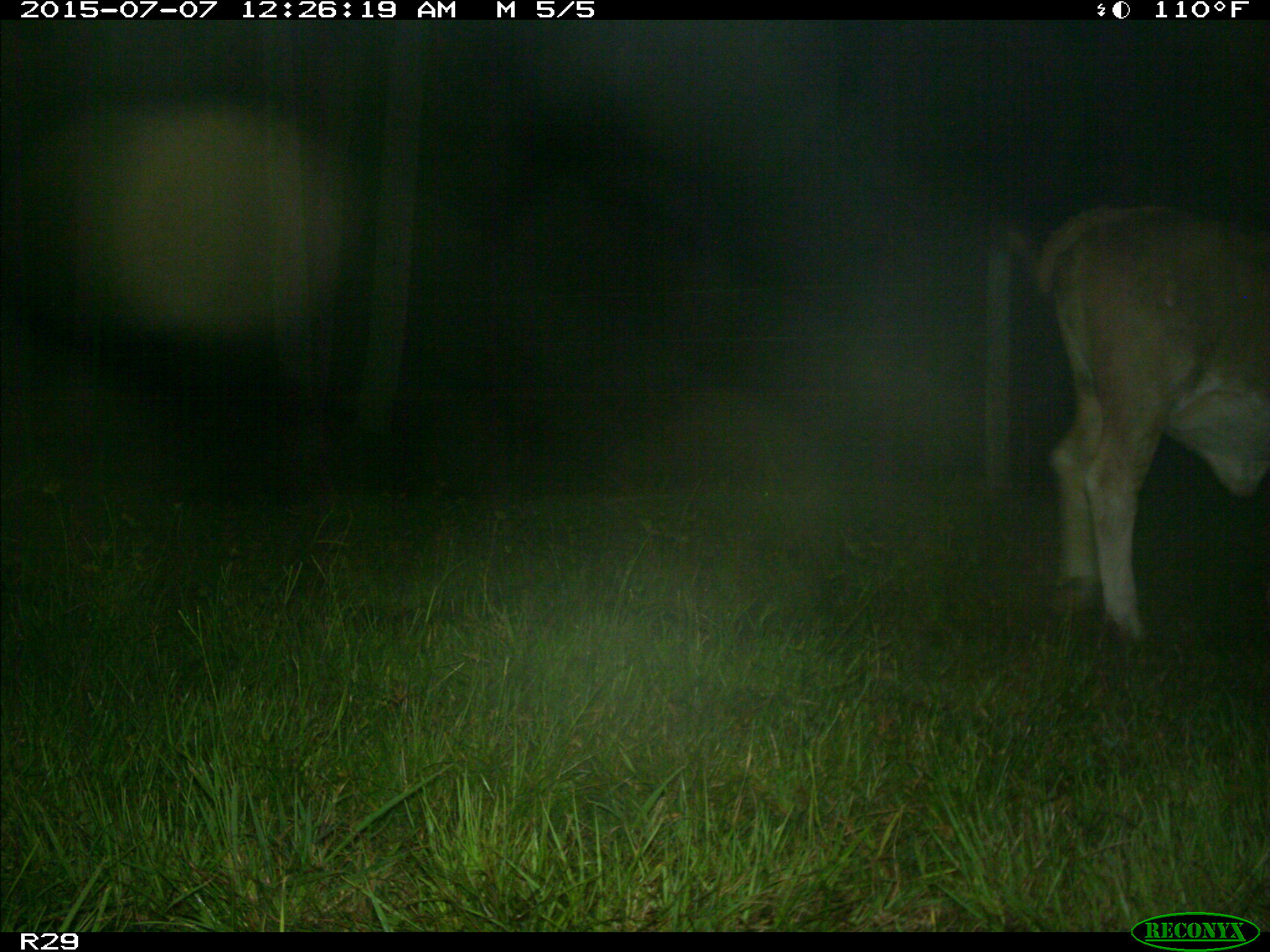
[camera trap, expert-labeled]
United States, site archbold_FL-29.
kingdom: Animalia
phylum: Chordata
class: Mammalia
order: Artiodactyla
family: Bovidae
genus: Bos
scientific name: Bos taurus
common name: domestic cow